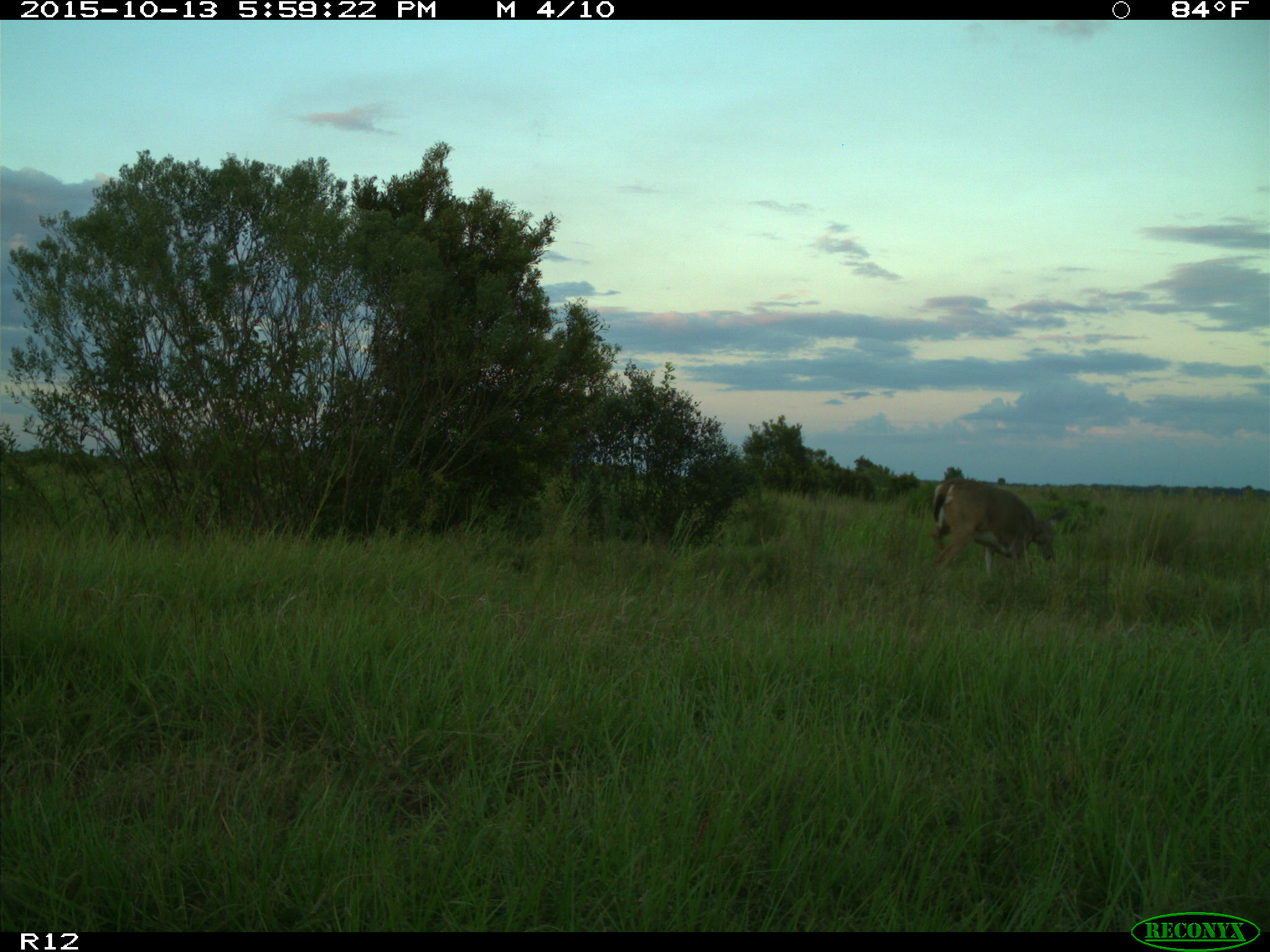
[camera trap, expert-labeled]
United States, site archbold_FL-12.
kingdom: Animalia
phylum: Chordata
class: Mammalia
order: Artiodactyla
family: Cervidae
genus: Odocoileus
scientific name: Odocoileus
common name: deer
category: unidentified deer